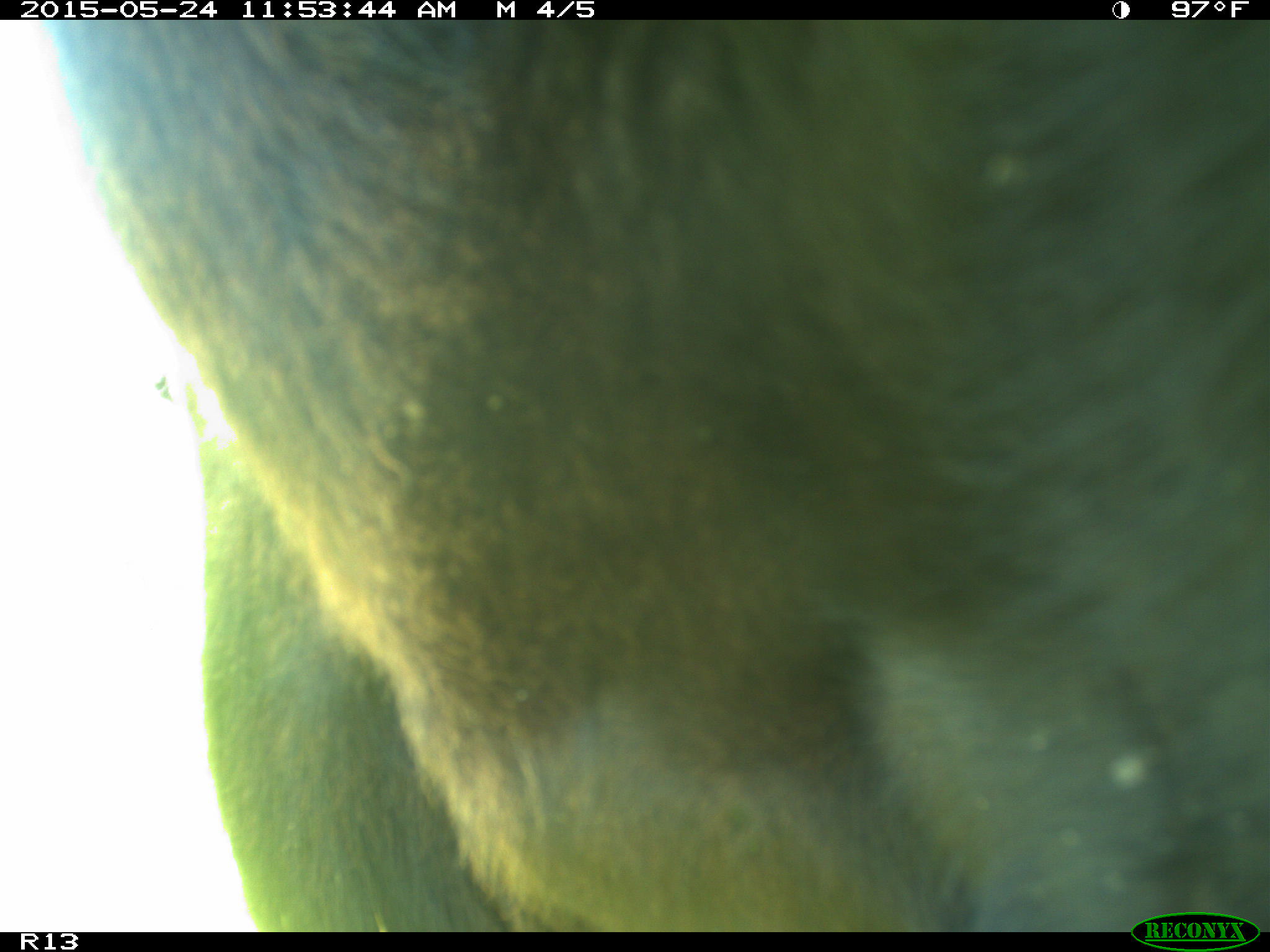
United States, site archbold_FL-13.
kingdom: Animalia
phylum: Chordata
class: Mammalia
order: Artiodactyla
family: Bovidae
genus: Bos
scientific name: Bos taurus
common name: domestic cow